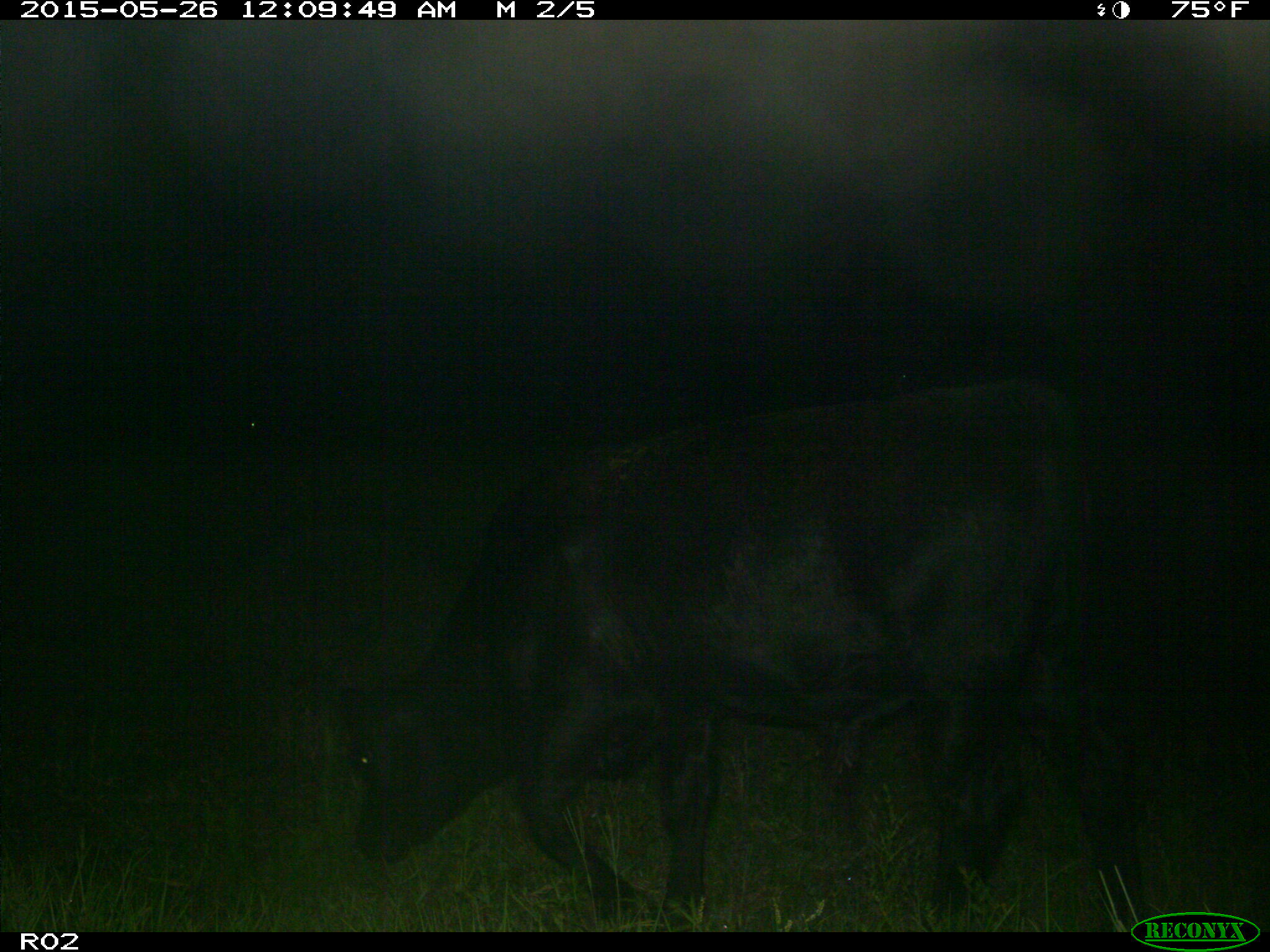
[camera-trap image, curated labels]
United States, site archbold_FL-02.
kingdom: Animalia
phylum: Chordata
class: Mammalia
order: Artiodactyla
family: Bovidae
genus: Bos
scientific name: Bos taurus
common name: domestic cow